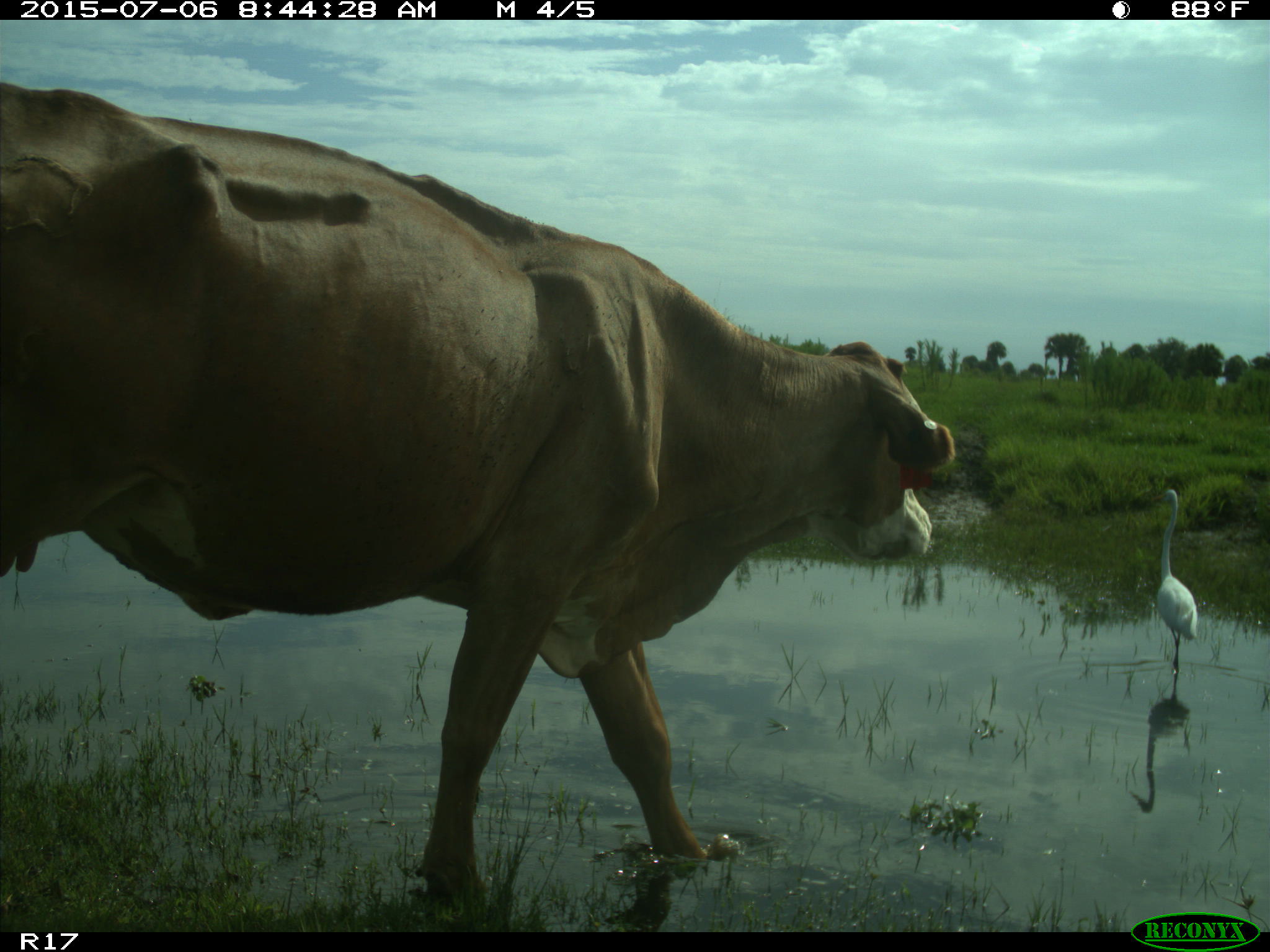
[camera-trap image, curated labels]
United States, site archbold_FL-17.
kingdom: Animalia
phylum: Chordata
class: Mammalia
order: Artiodactyla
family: Bovidae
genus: Bos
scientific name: Bos taurus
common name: domestic cow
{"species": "Bos taurus (domestic cow)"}